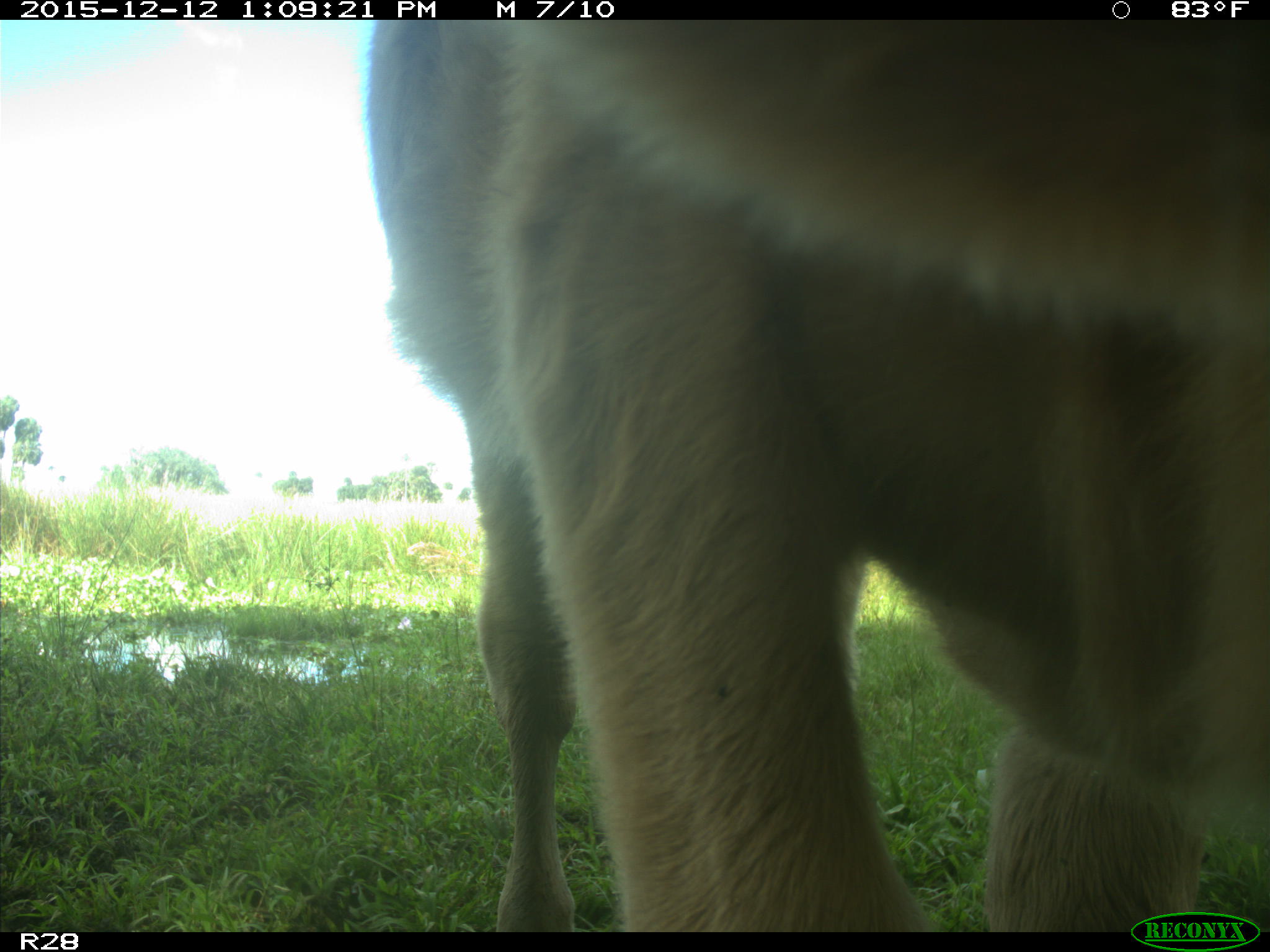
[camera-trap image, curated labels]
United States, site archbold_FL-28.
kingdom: Animalia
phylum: Chordata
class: Mammalia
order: Artiodactyla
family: Bovidae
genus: Bos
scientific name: Bos taurus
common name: domestic cow